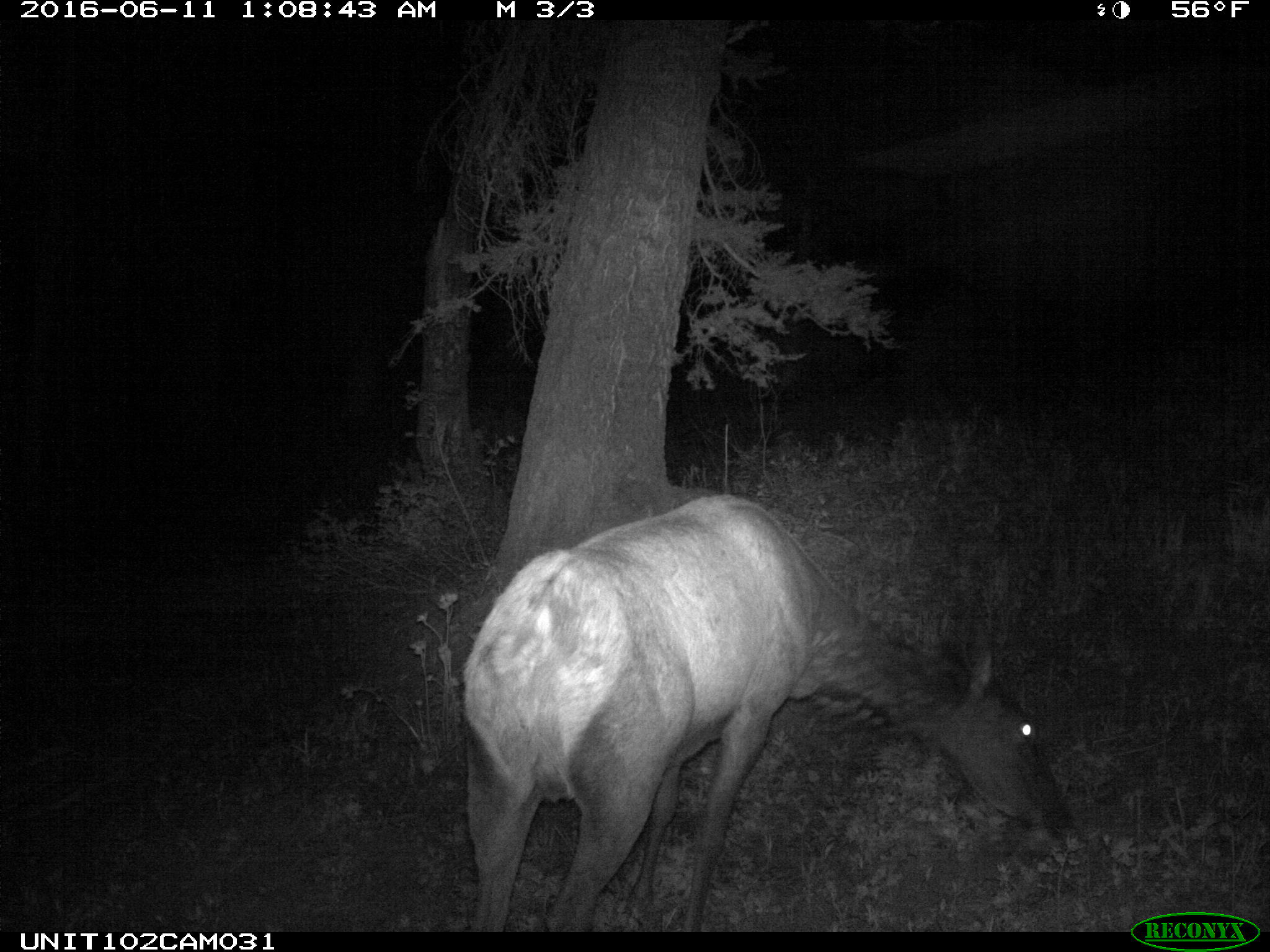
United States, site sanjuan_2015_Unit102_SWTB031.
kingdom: Animalia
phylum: Chordata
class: Mammalia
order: Artiodactyla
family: Cervidae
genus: Cervus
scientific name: Cervus elaphus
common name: red deer